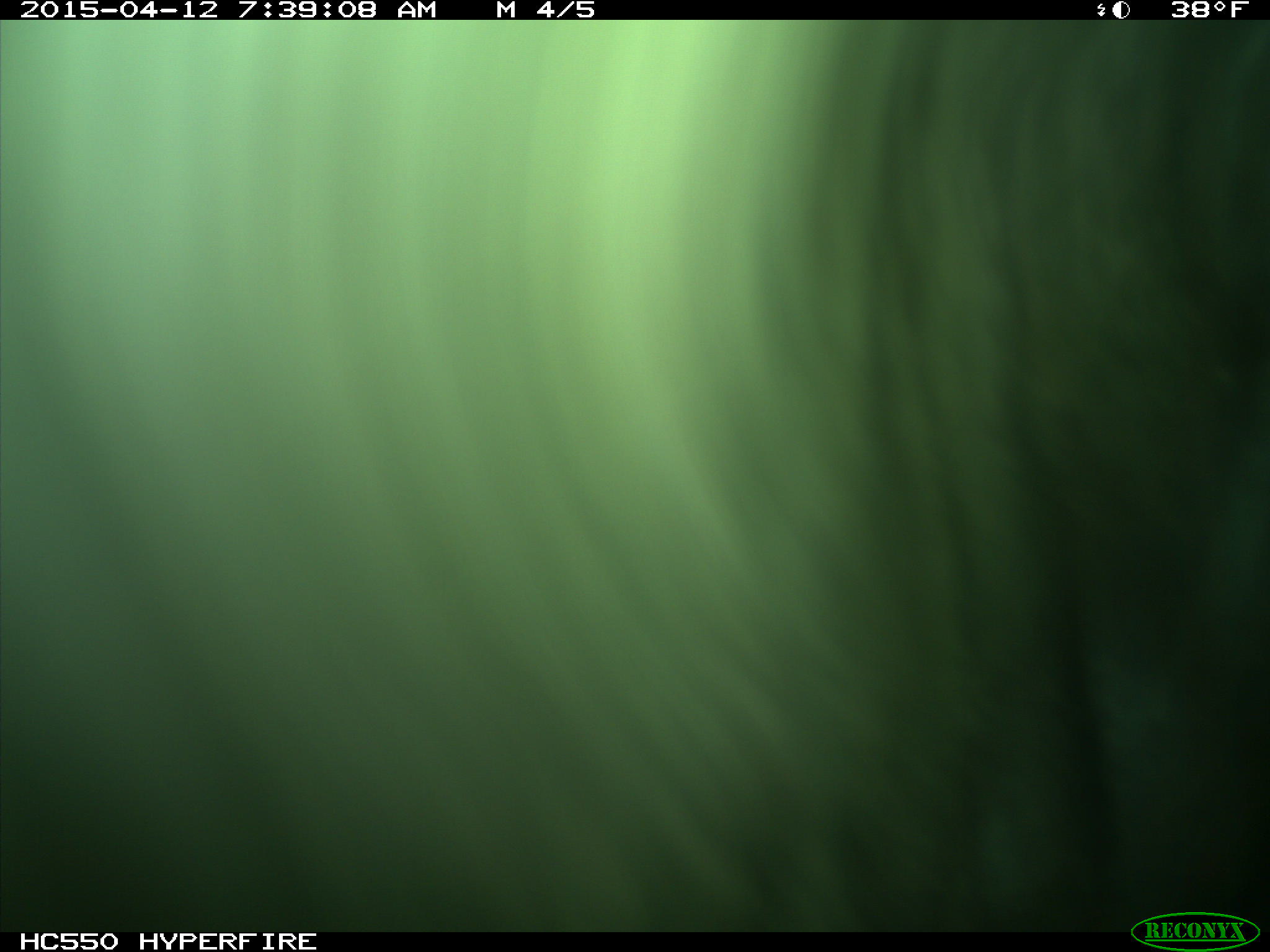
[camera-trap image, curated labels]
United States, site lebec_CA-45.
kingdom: Animalia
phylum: Chordata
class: Mammalia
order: Artiodactyla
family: Bovidae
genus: Bos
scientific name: Bos taurus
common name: domestic cow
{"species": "Bos taurus (domestic cow)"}